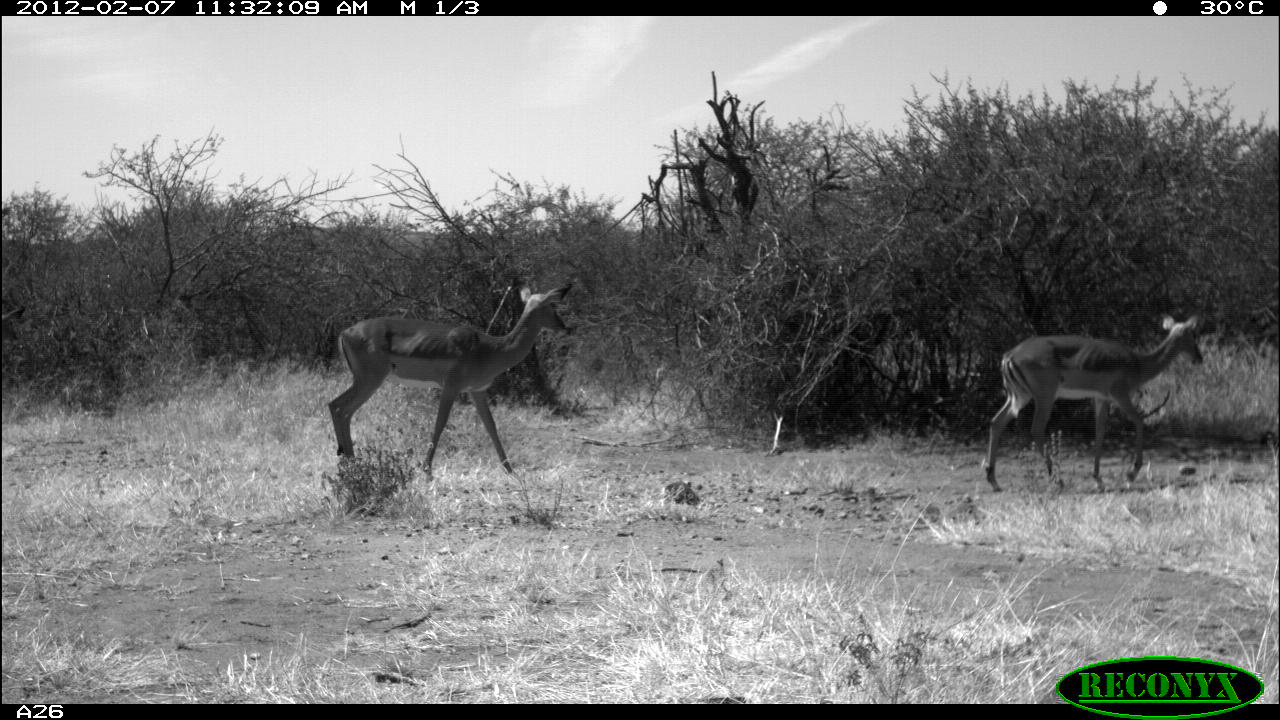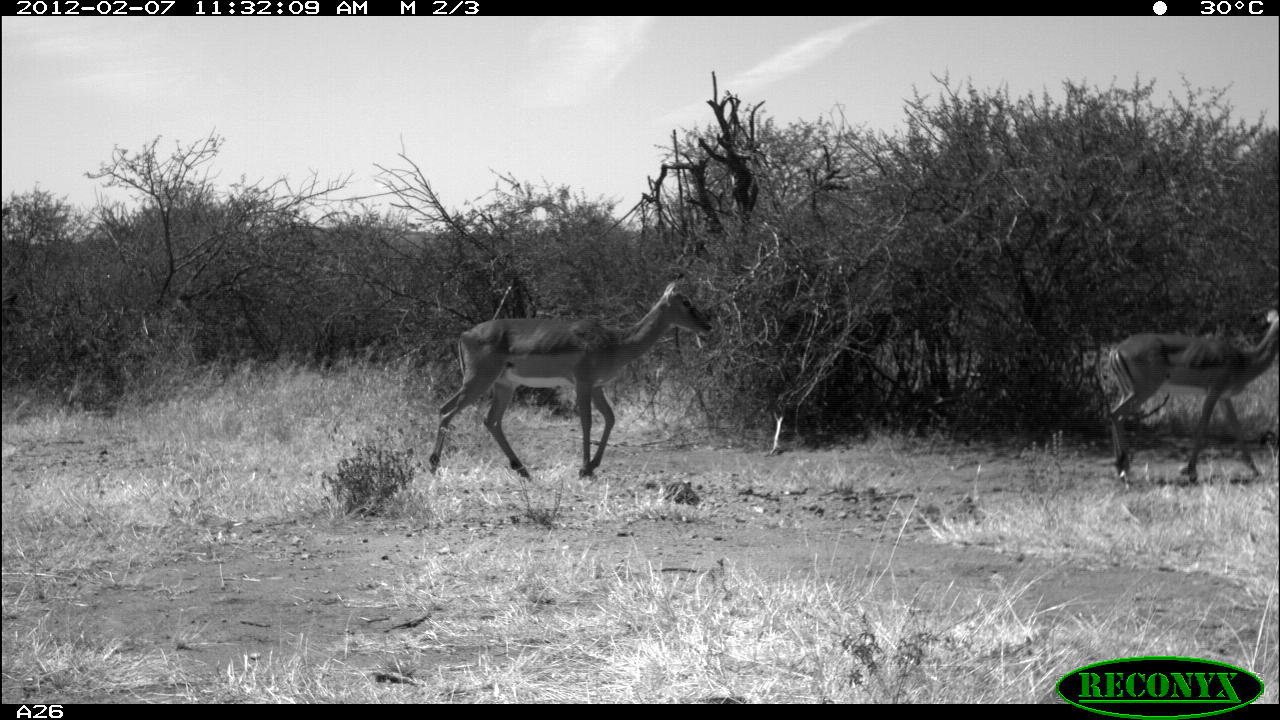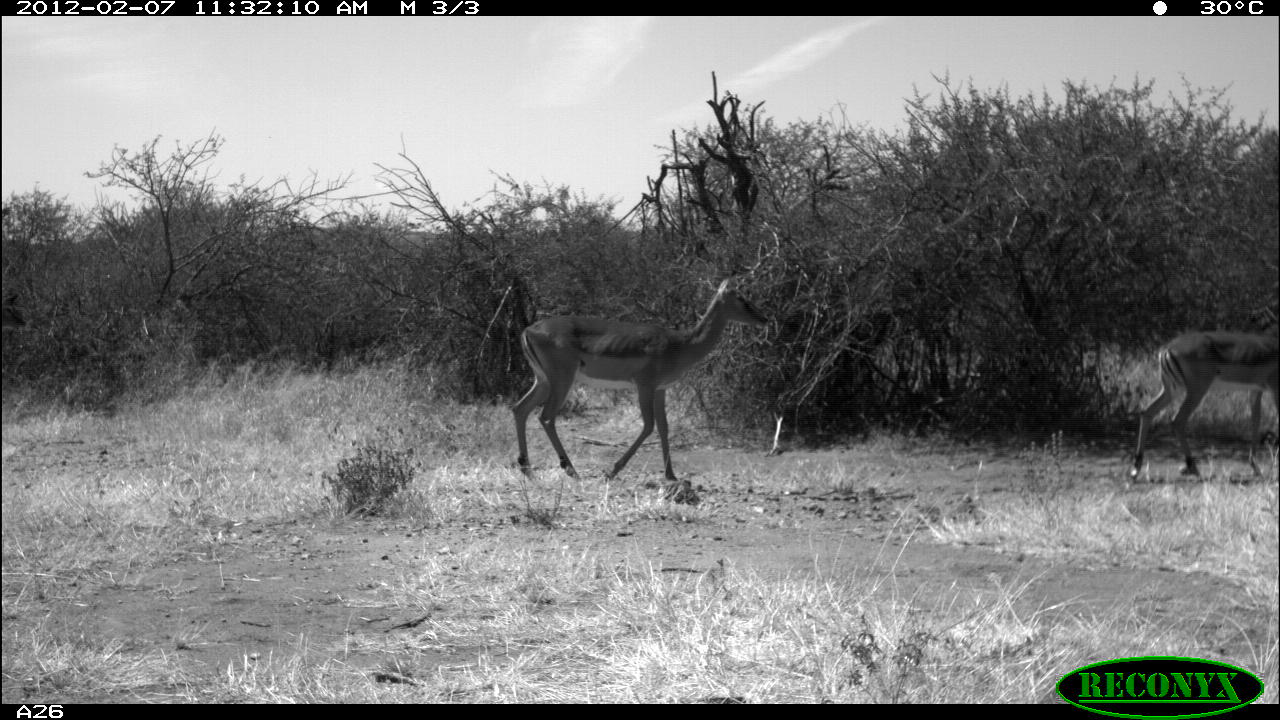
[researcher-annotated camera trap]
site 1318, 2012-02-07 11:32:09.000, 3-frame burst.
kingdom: Animalia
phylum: Chordata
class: Mammalia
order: Artiodactyla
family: Bovidae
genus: Aepyceros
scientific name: Aepyceros melampus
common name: impala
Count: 2.